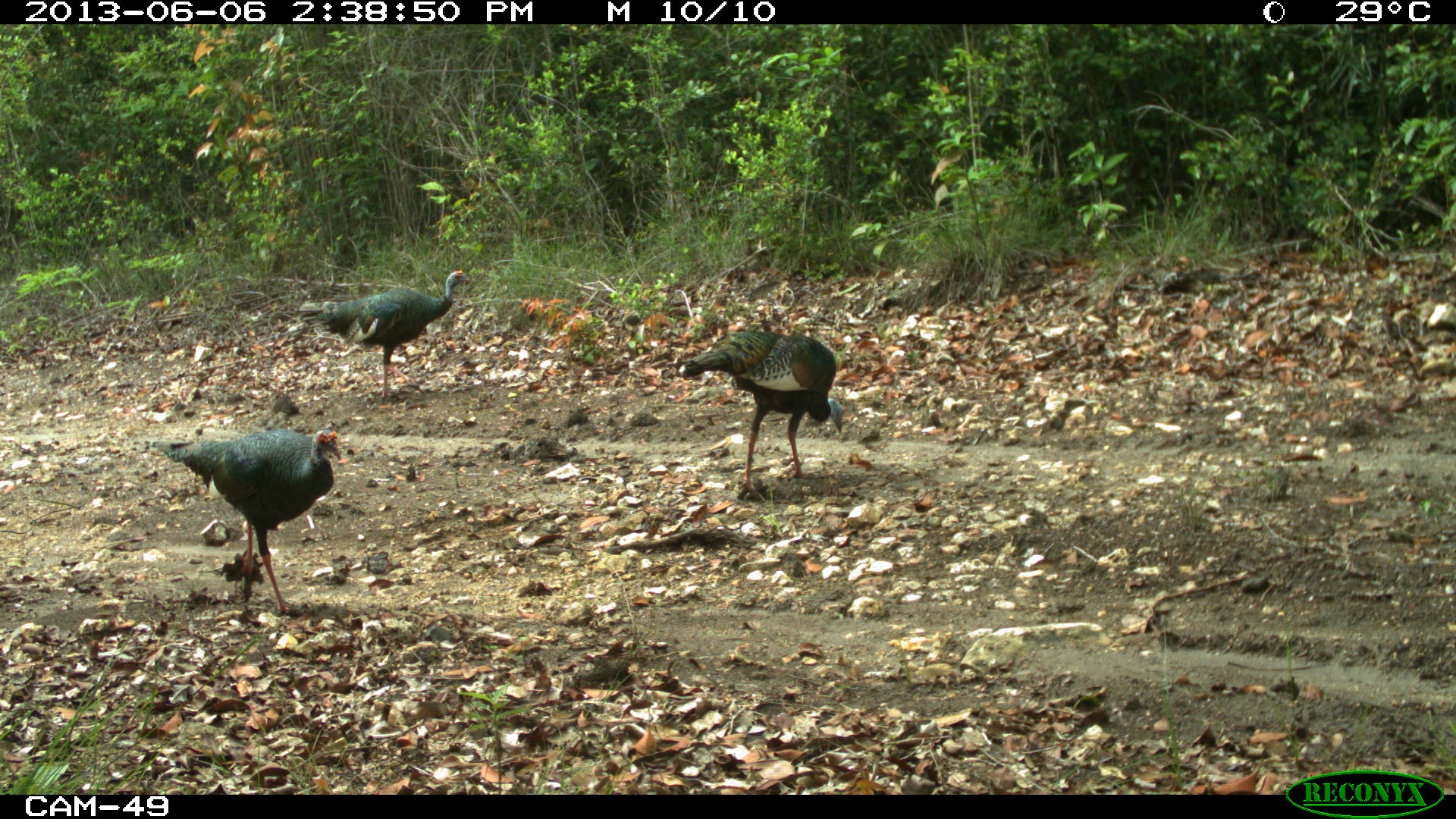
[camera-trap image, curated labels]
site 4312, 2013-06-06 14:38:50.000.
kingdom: Animalia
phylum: Chordata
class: Aves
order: Galliformes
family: Phasianidae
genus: Meleagris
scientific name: Meleagris ocellata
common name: ocellated turkey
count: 3